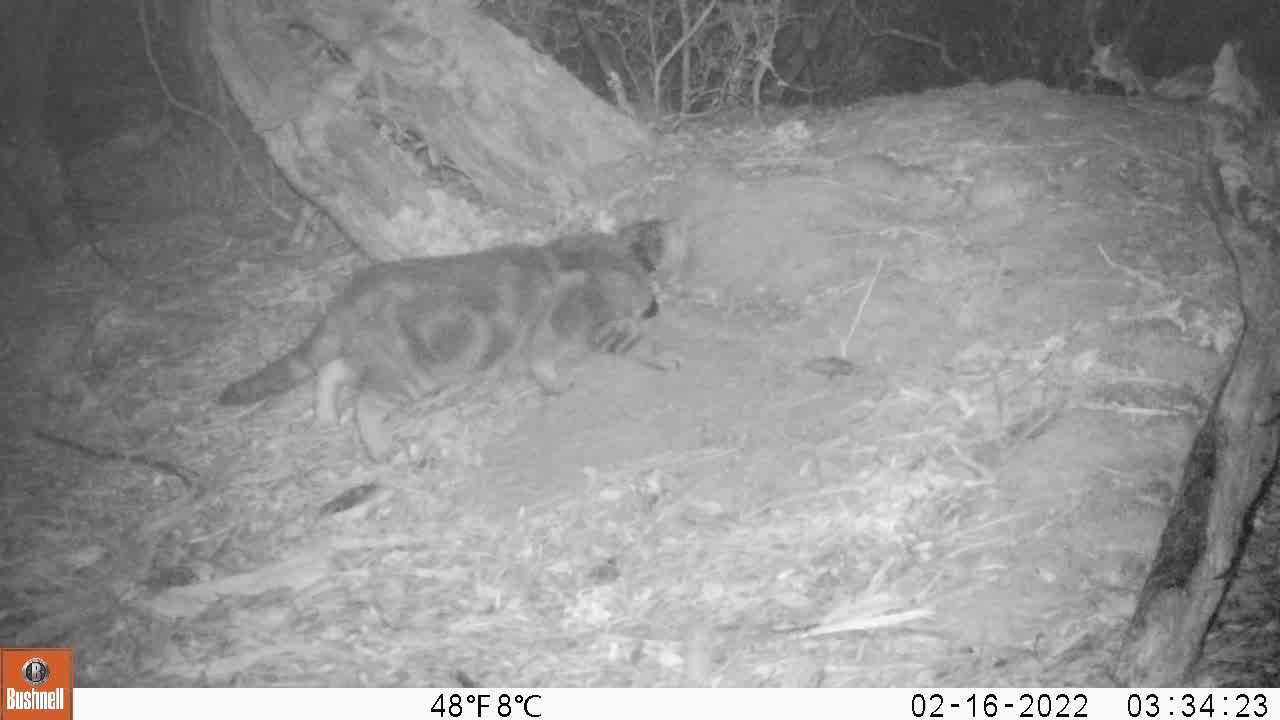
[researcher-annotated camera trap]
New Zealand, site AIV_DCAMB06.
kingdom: Animalia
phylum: Chordata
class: Mammalia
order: Carnivora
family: Felidae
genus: Felis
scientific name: Felis catus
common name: domestic cat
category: cat